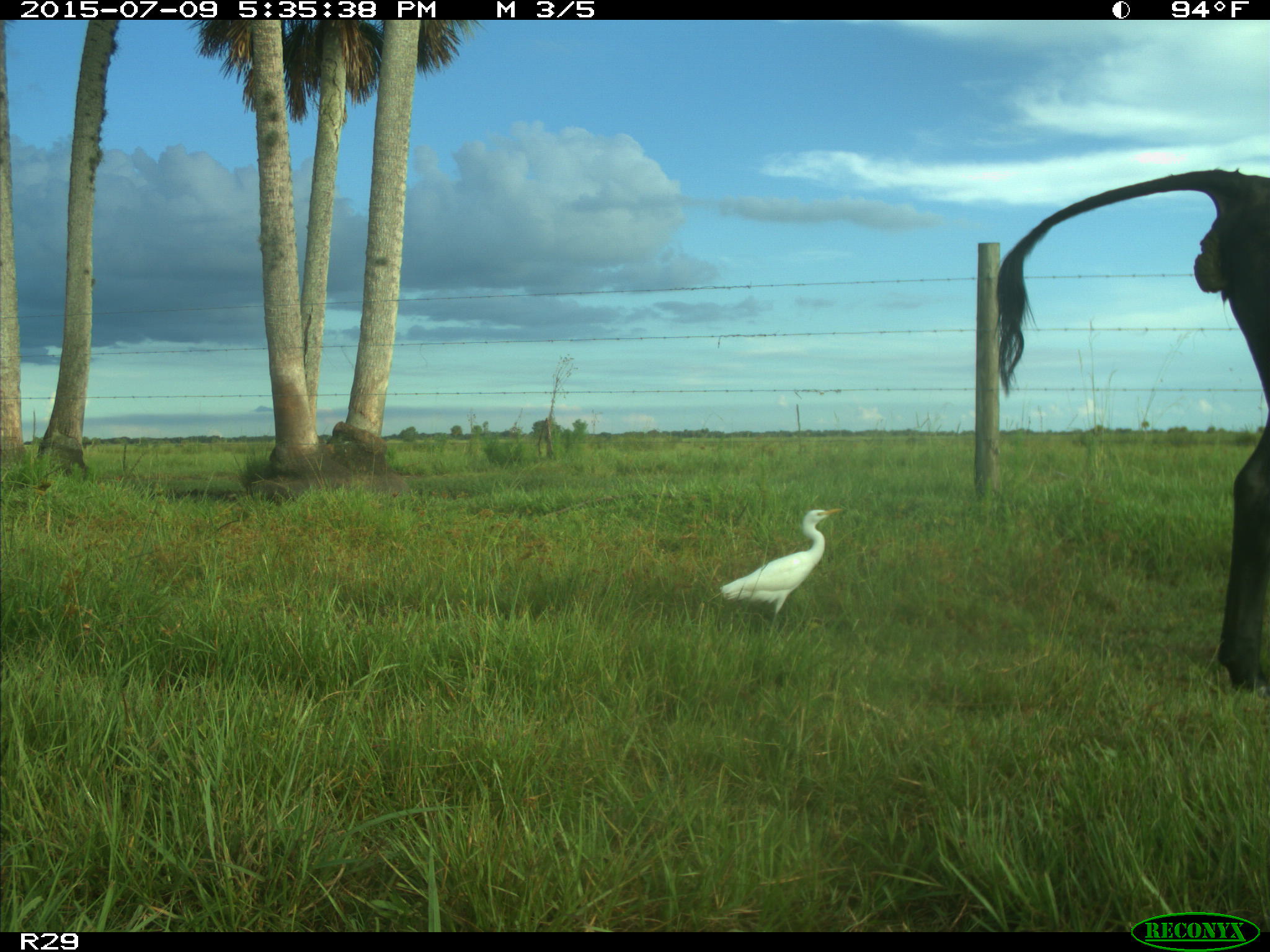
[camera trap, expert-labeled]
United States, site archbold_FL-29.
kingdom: Animalia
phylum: Chordata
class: Mammalia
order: Artiodactyla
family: Bovidae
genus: Bos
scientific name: Bos taurus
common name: domestic cow